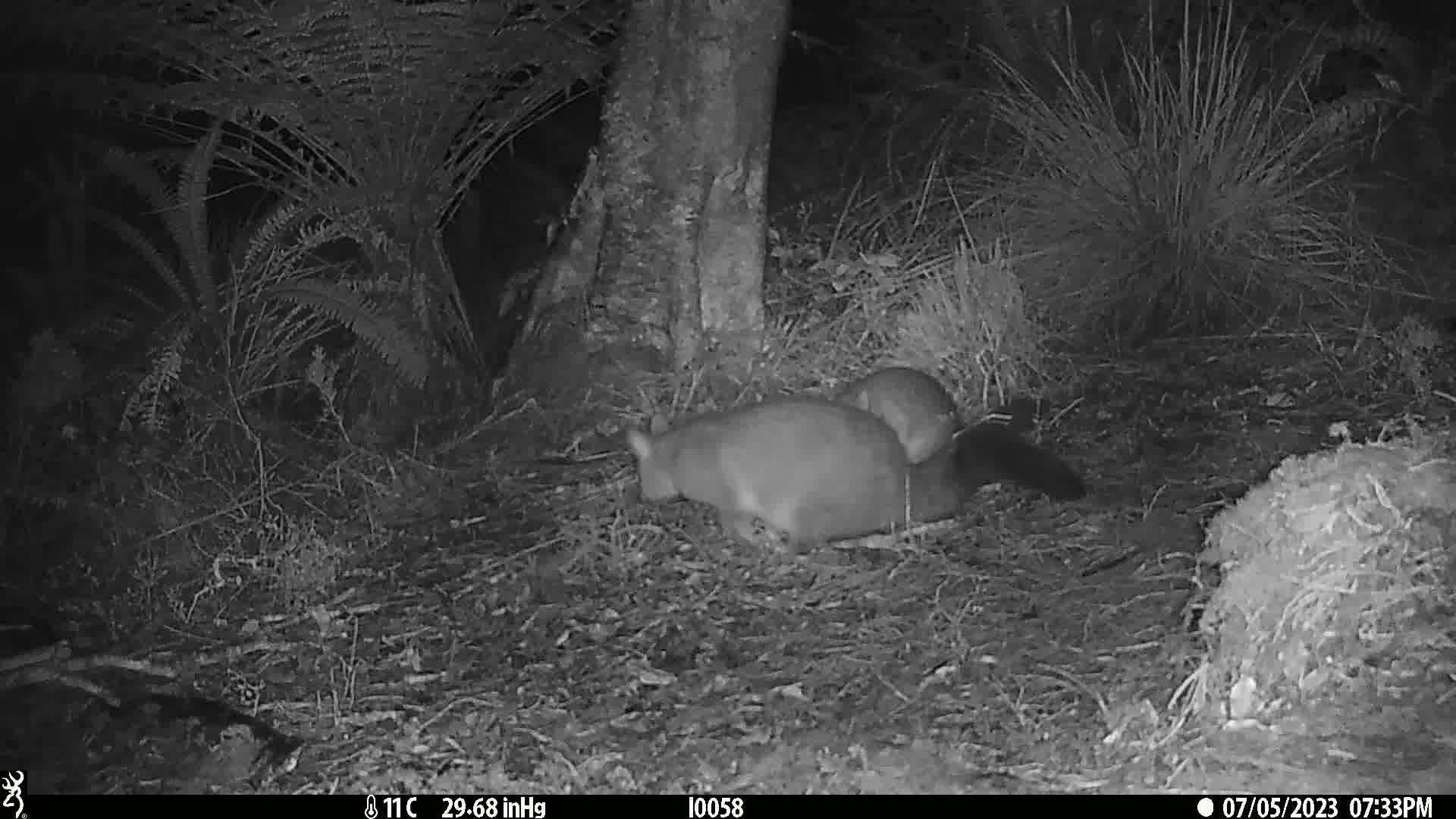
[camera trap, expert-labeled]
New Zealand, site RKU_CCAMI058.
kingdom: Animalia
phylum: Chordata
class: Mammalia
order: Diprotodontia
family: Phalangeridae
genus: Trichosurus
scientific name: Trichosurus vulpecula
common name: common brushtail possum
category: possum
Possum (common brushtail possum) (Trichosurus vulpecula).